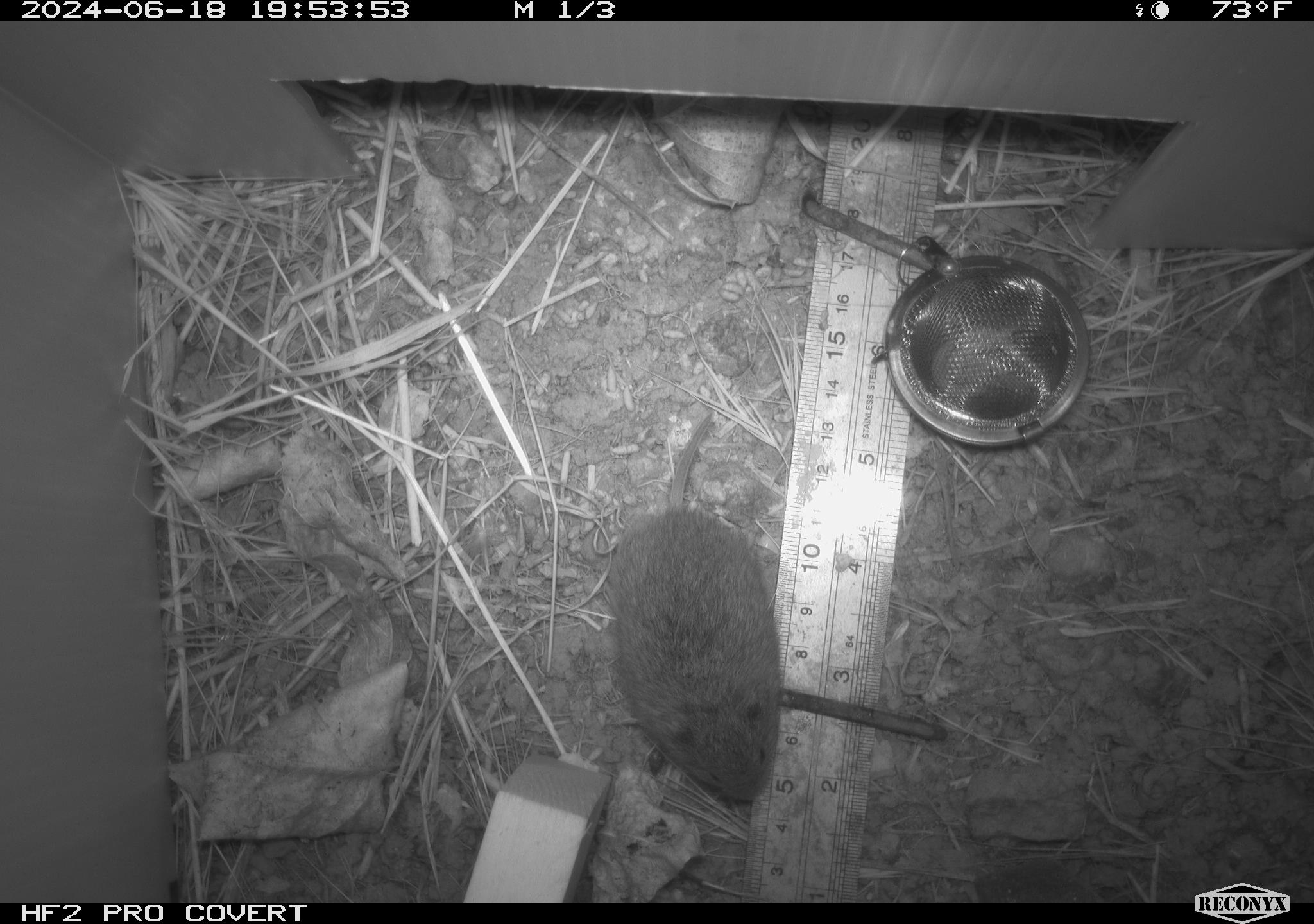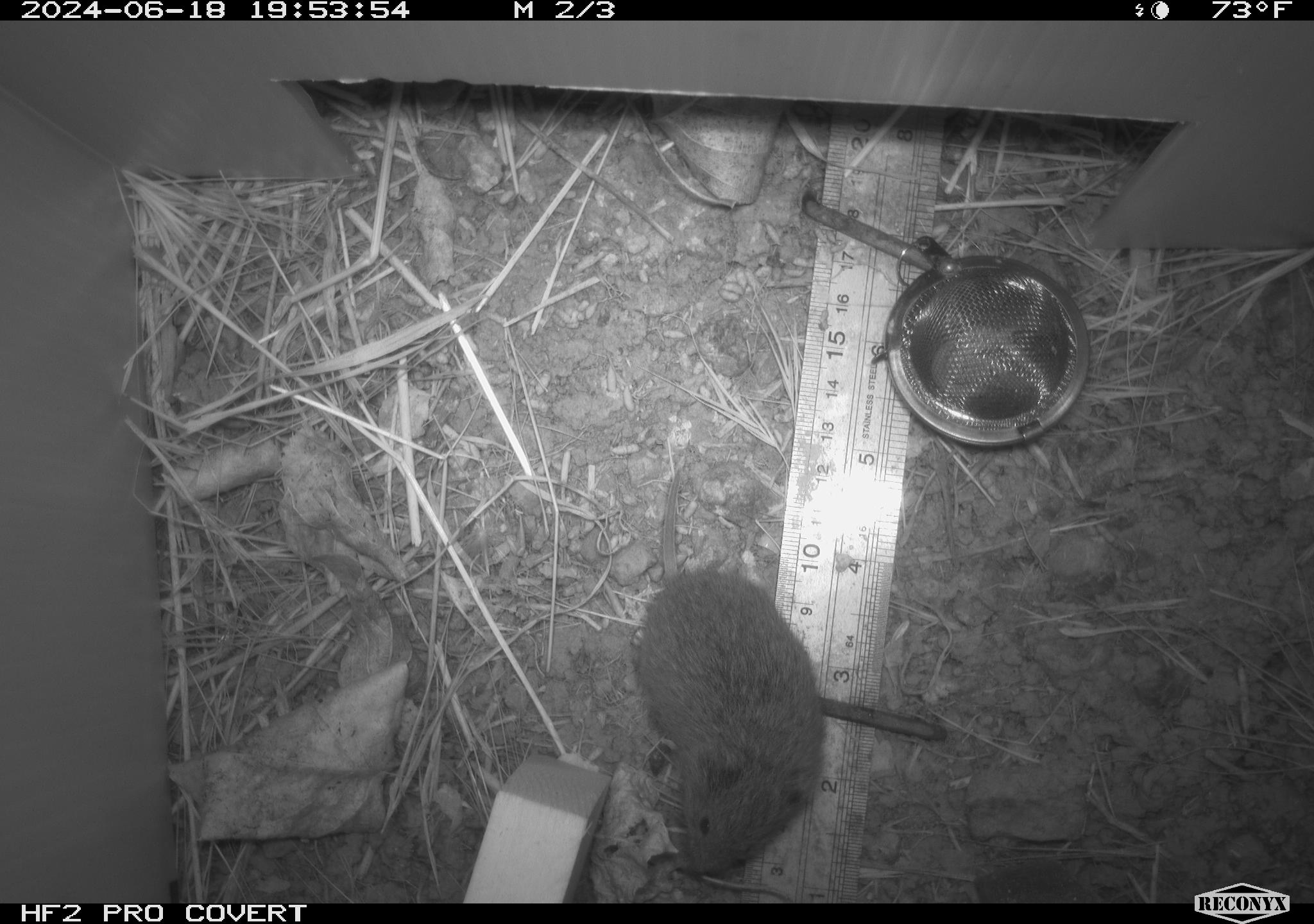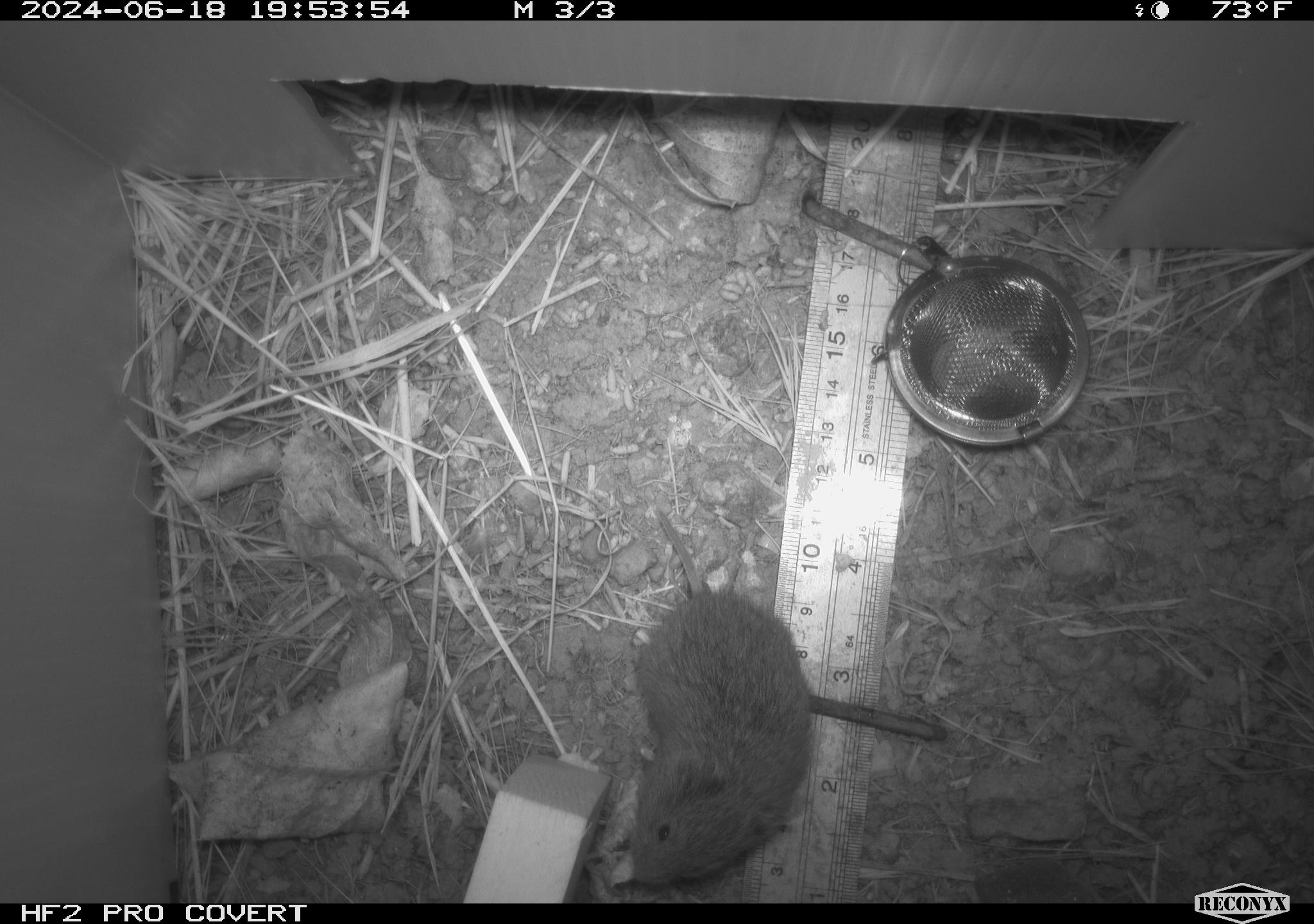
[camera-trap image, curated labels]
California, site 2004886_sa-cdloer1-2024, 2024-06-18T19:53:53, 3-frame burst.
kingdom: Animalia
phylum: Chordata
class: Mammalia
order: Rodentia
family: Cricetidae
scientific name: Arvicolinae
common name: voles, lemmings, and muskrats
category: arvicolinae subfamily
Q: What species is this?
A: Arvicolinae subfamily (voles, lemmings, and muskrats) (Arvicolinae).